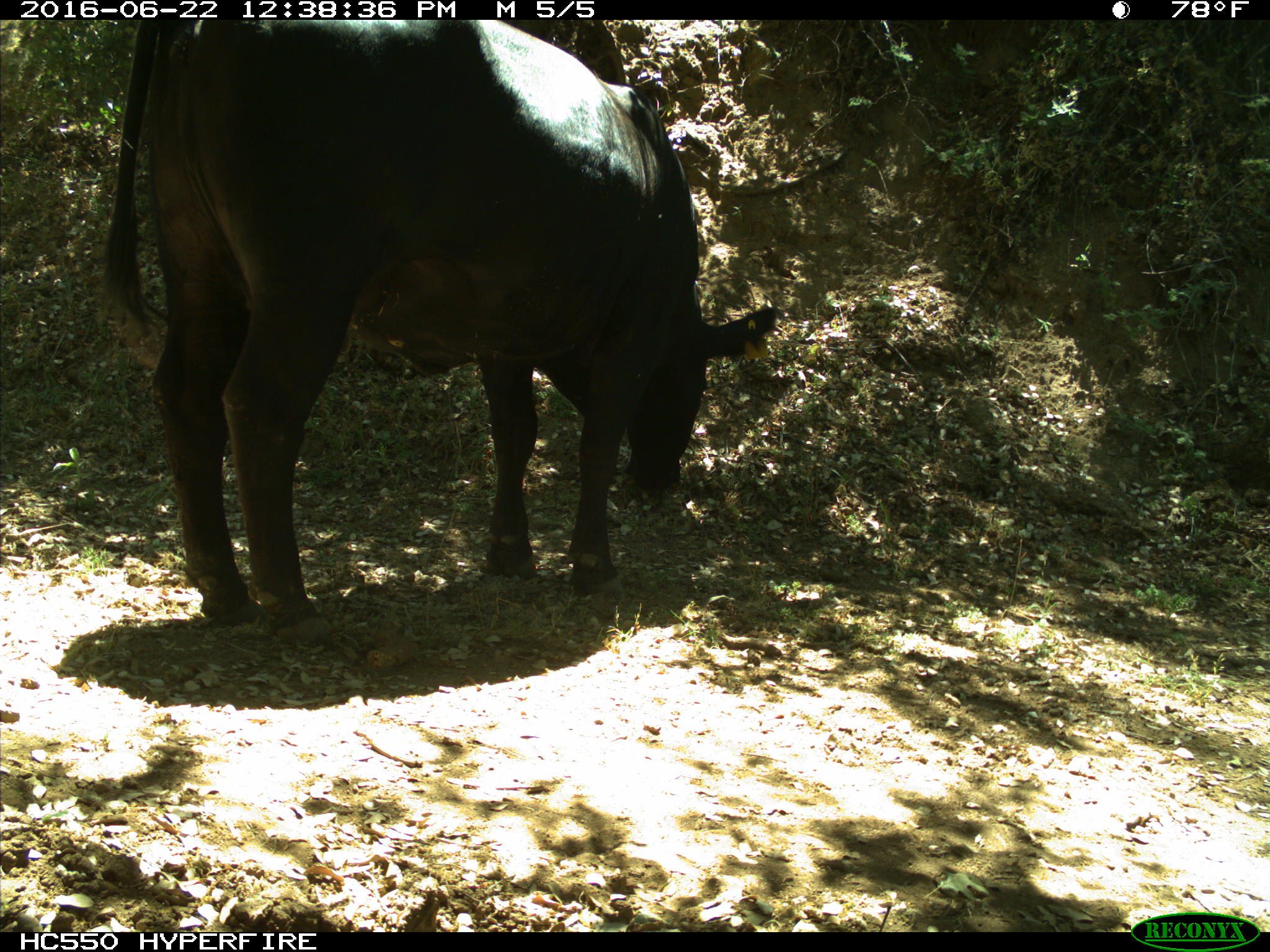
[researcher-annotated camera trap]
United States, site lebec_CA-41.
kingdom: Animalia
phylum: Chordata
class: Mammalia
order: Artiodactyla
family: Bovidae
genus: Bos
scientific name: Bos taurus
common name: domestic cow